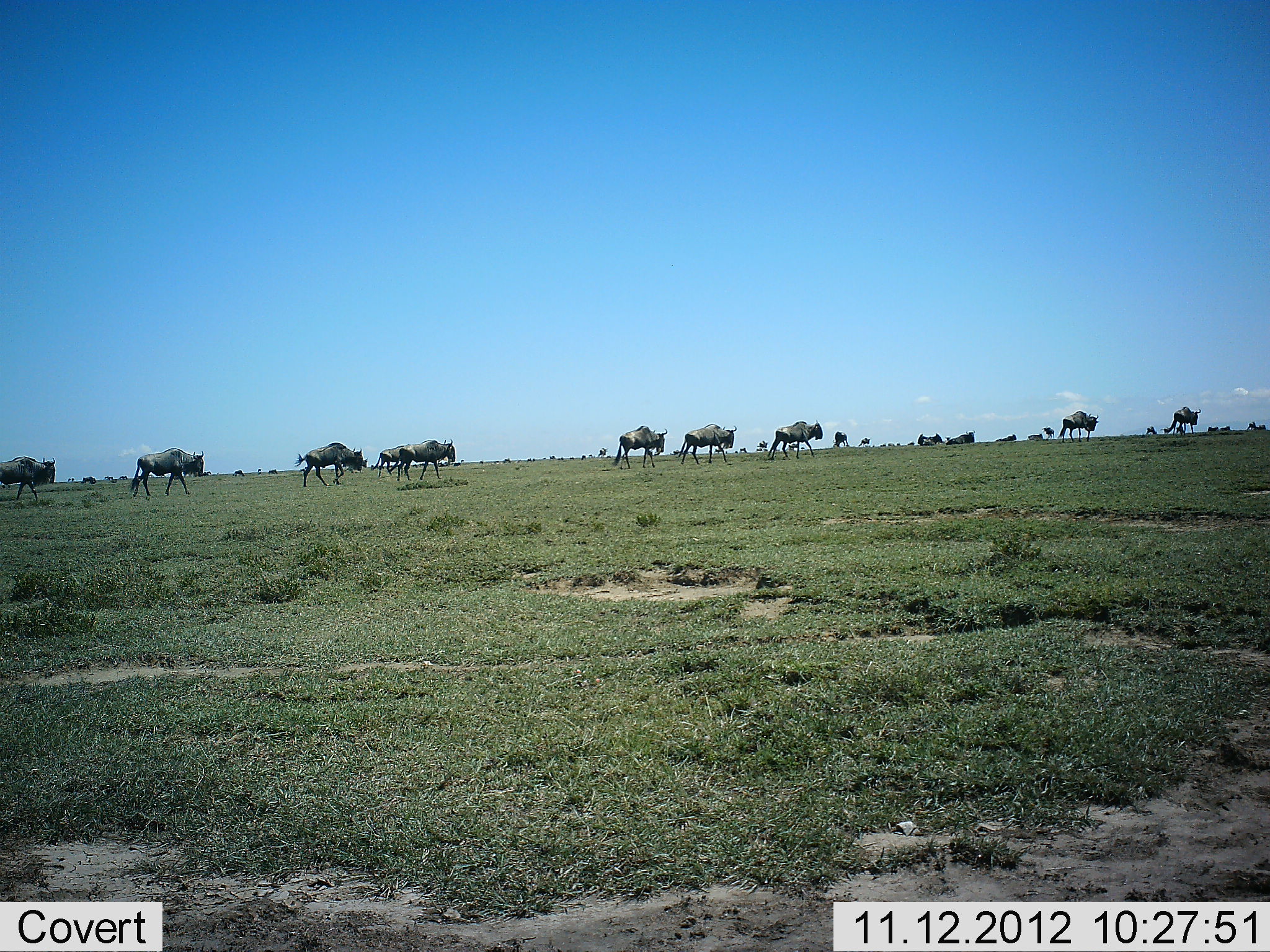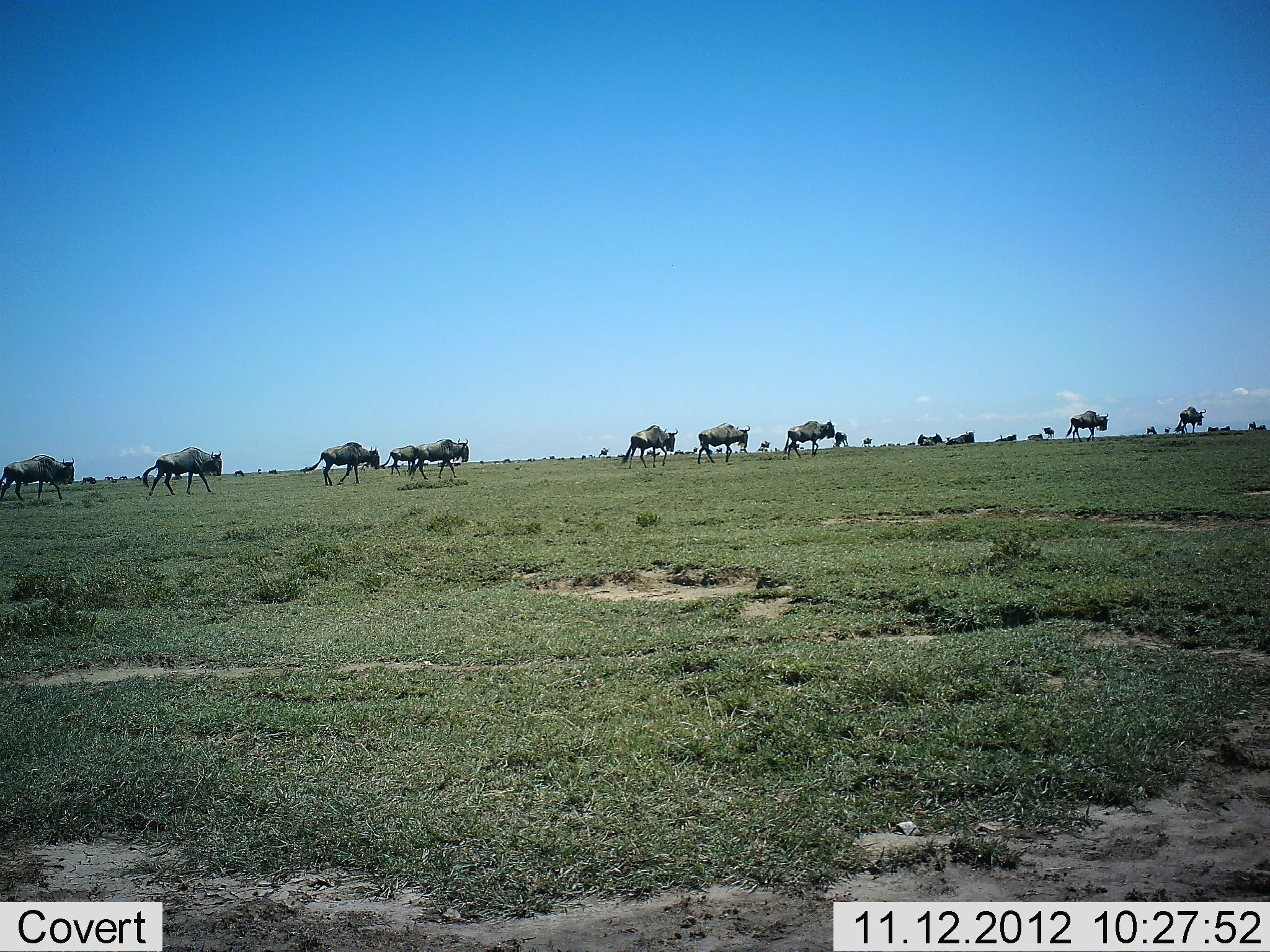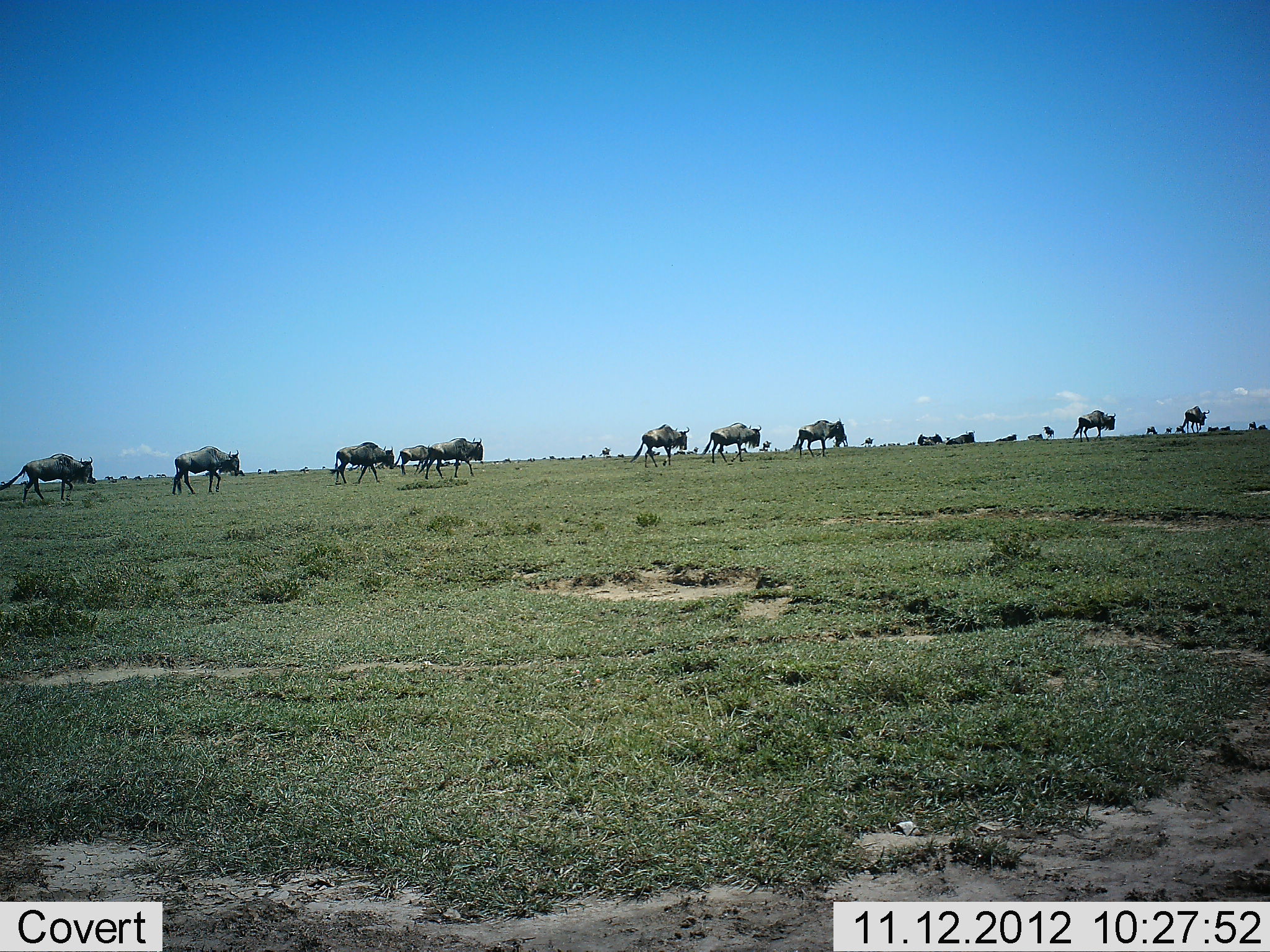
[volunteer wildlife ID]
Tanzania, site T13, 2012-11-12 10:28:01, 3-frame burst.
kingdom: Animalia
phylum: Chordata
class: Mammalia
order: Artiodactyla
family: Bovidae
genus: Connochaetes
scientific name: Connochaetes taurinus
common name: blue wildebeest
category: wildebeest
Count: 11-50.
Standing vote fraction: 20%.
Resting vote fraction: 30%.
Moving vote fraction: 100%.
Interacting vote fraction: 0%.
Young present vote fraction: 0%.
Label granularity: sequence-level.